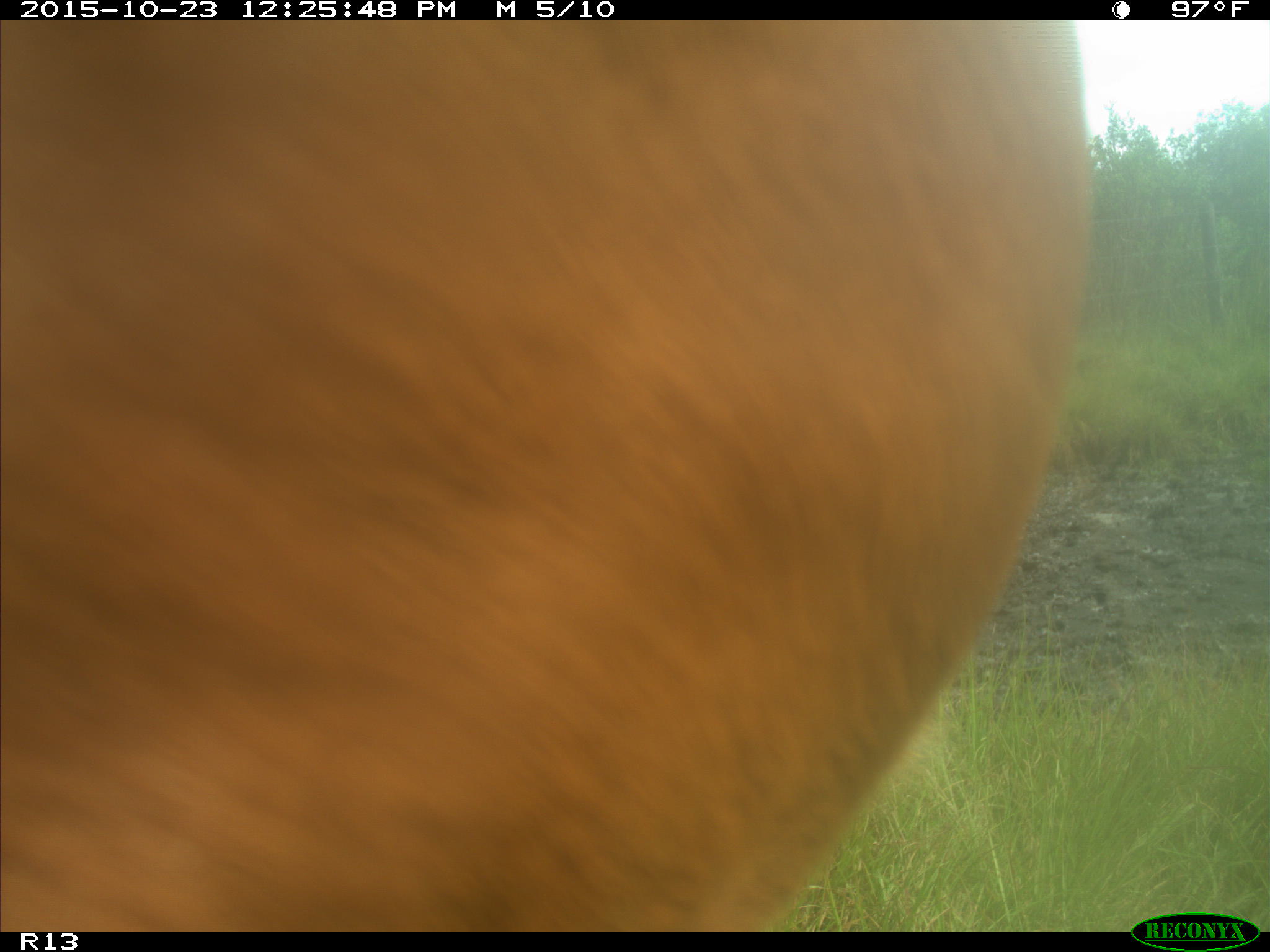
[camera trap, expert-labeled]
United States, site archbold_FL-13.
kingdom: Animalia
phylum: Chordata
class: Mammalia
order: Artiodactyla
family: Bovidae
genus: Bos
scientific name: Bos taurus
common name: domestic cow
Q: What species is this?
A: Bos taurus (domestic cow).